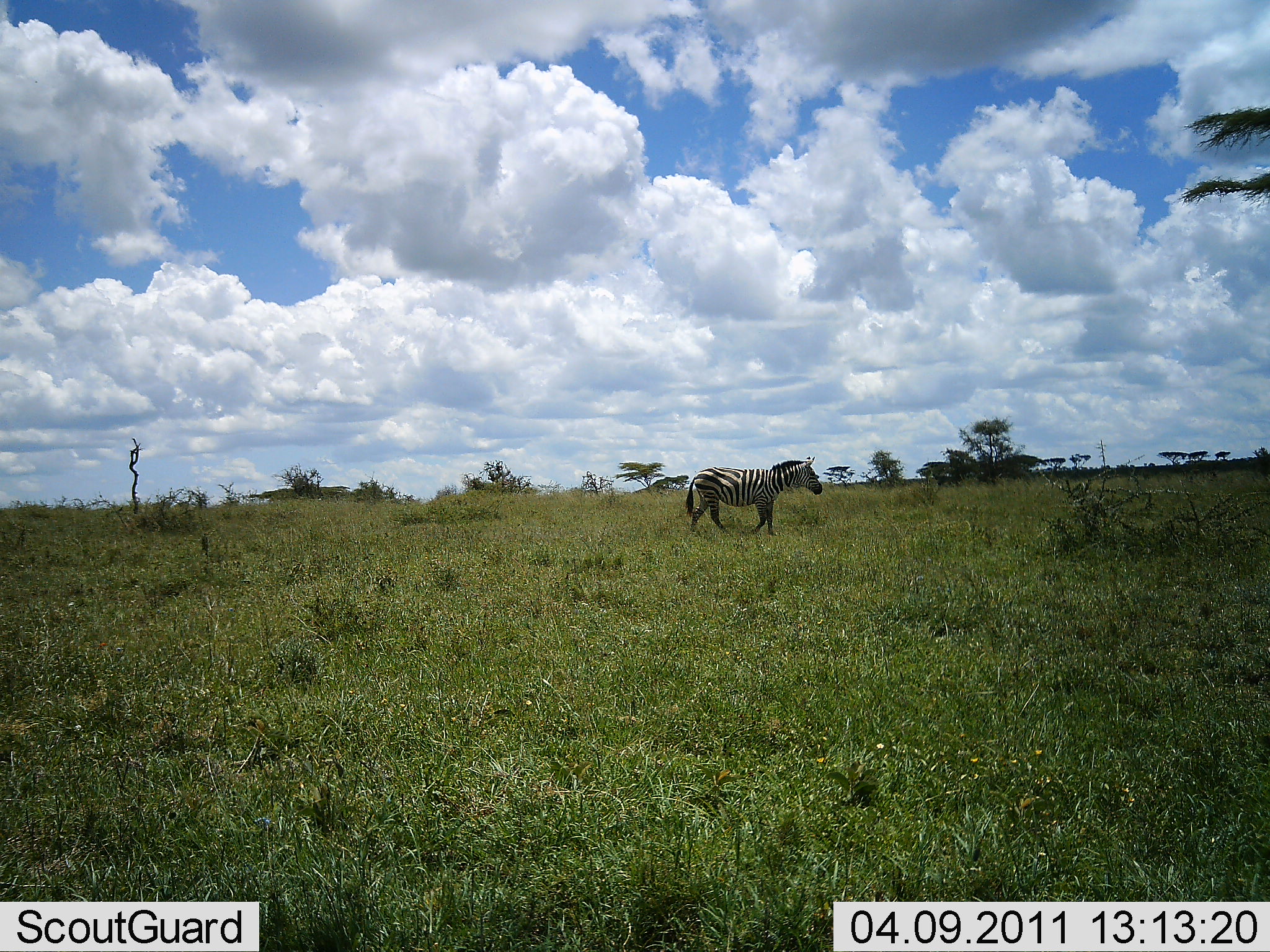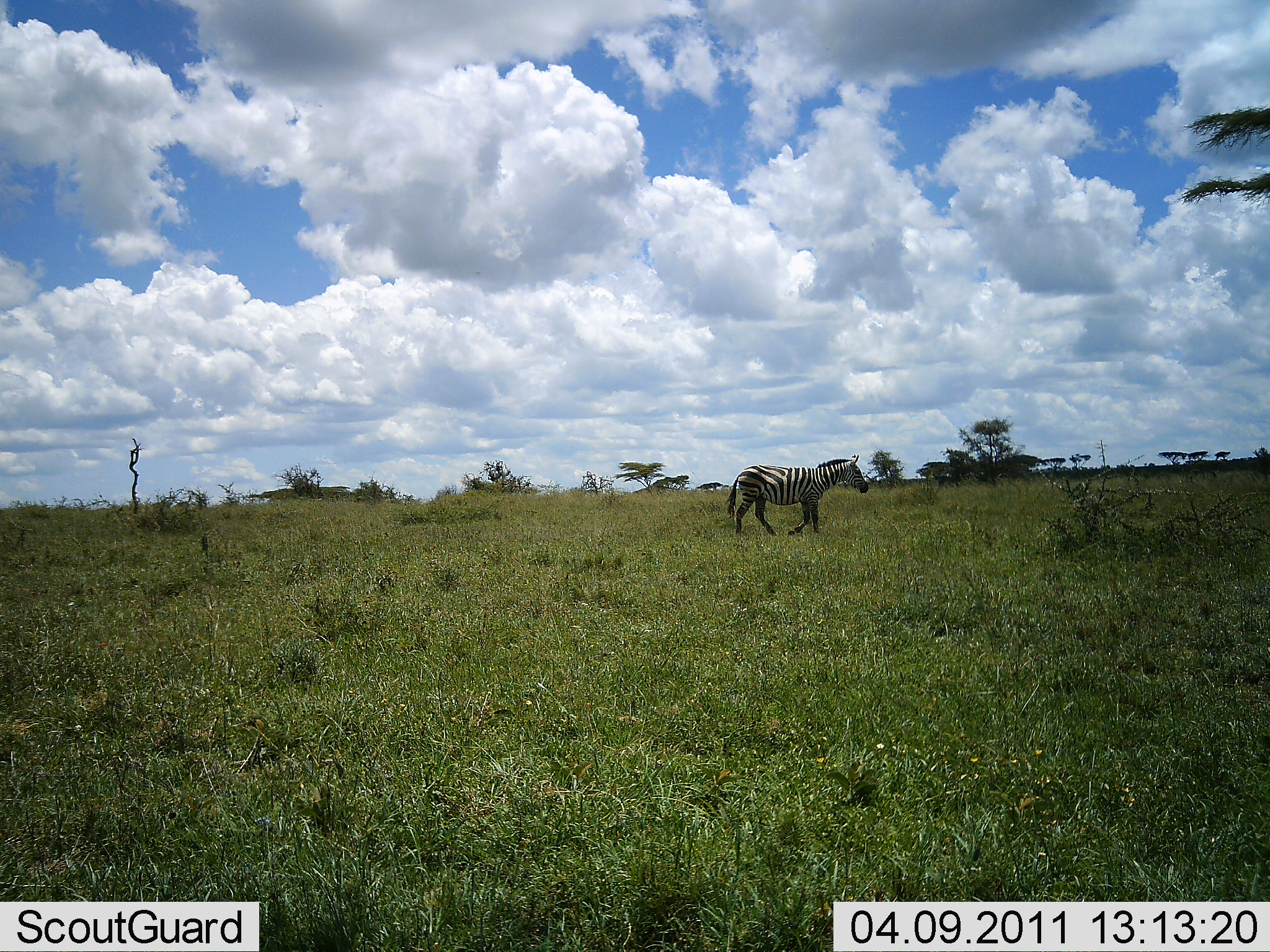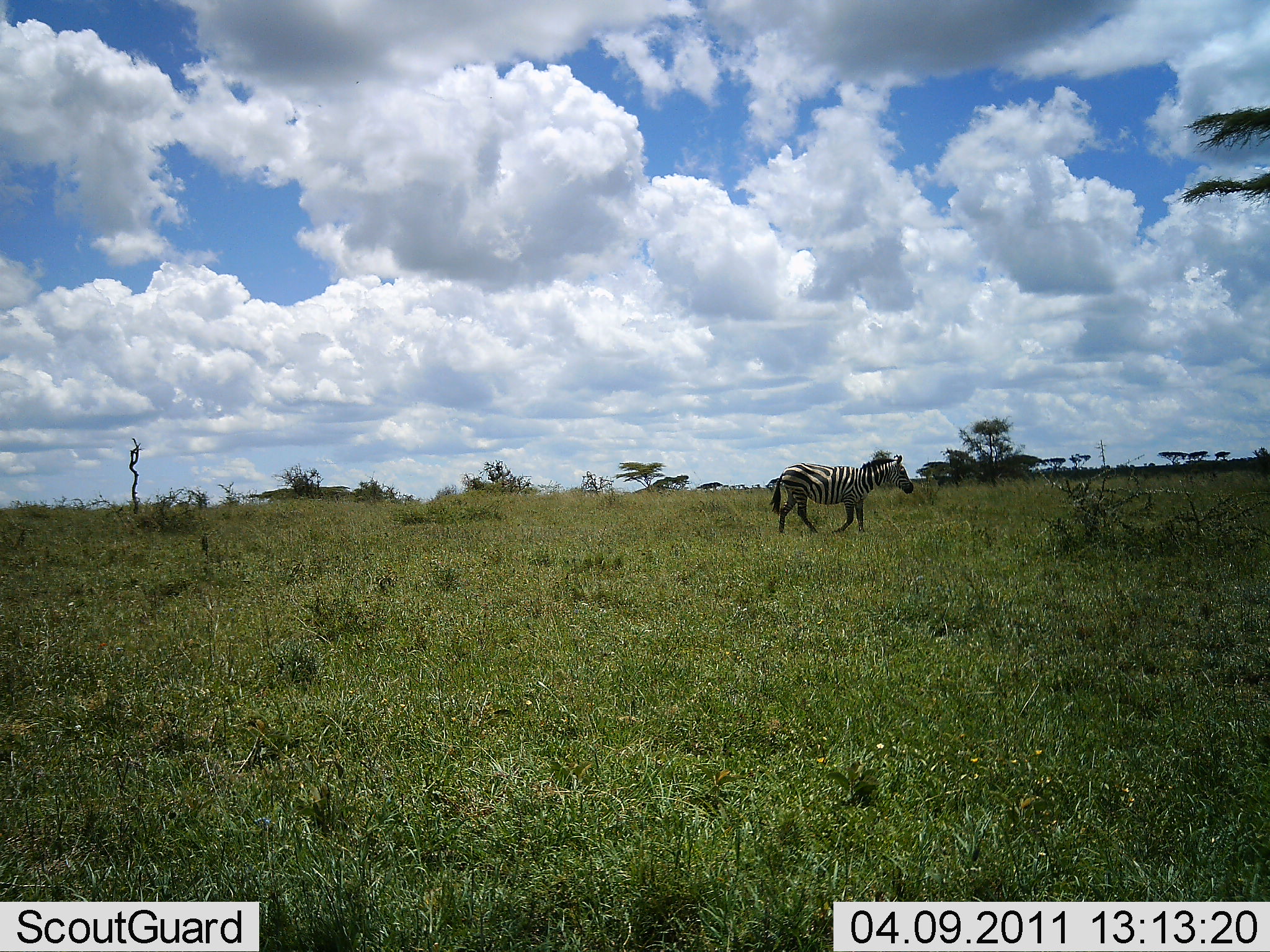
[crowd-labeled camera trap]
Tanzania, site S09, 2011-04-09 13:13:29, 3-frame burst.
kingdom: Animalia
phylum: Chordata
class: Mammalia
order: Perissodactyla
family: Equidae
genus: Equus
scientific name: Equus quagga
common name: plains zebra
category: zebra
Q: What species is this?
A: Zebra (plains zebra) (Equus quagga).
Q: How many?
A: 1.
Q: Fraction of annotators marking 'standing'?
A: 0%.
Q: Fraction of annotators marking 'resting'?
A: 0%.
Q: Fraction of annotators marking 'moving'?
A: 100%.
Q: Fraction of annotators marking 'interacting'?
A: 0%.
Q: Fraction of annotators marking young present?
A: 0%.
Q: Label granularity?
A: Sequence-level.